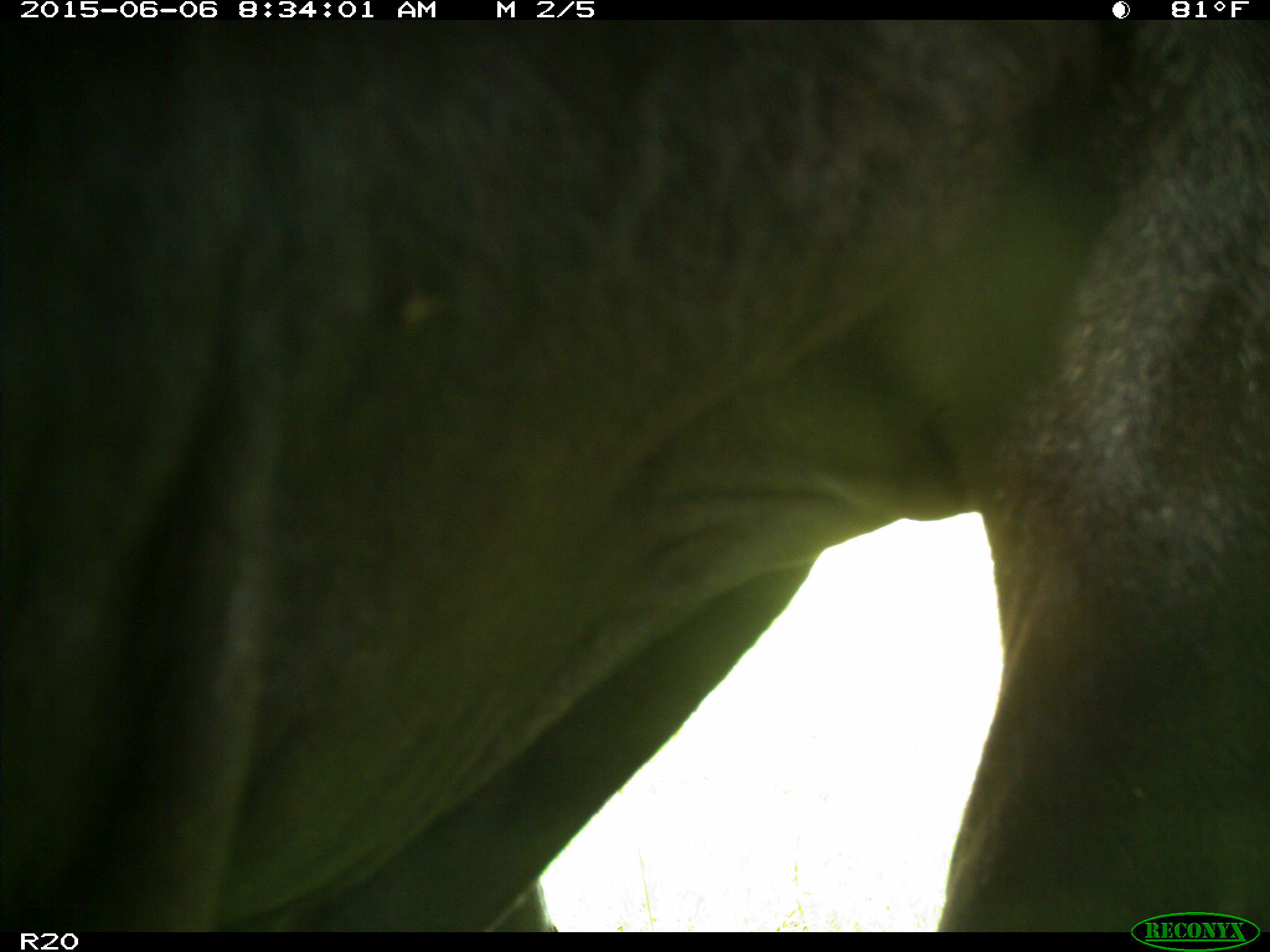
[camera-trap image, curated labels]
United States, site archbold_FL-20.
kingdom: Animalia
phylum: Chordata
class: Mammalia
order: Artiodactyla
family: Bovidae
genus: Bos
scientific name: Bos taurus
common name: domestic cow